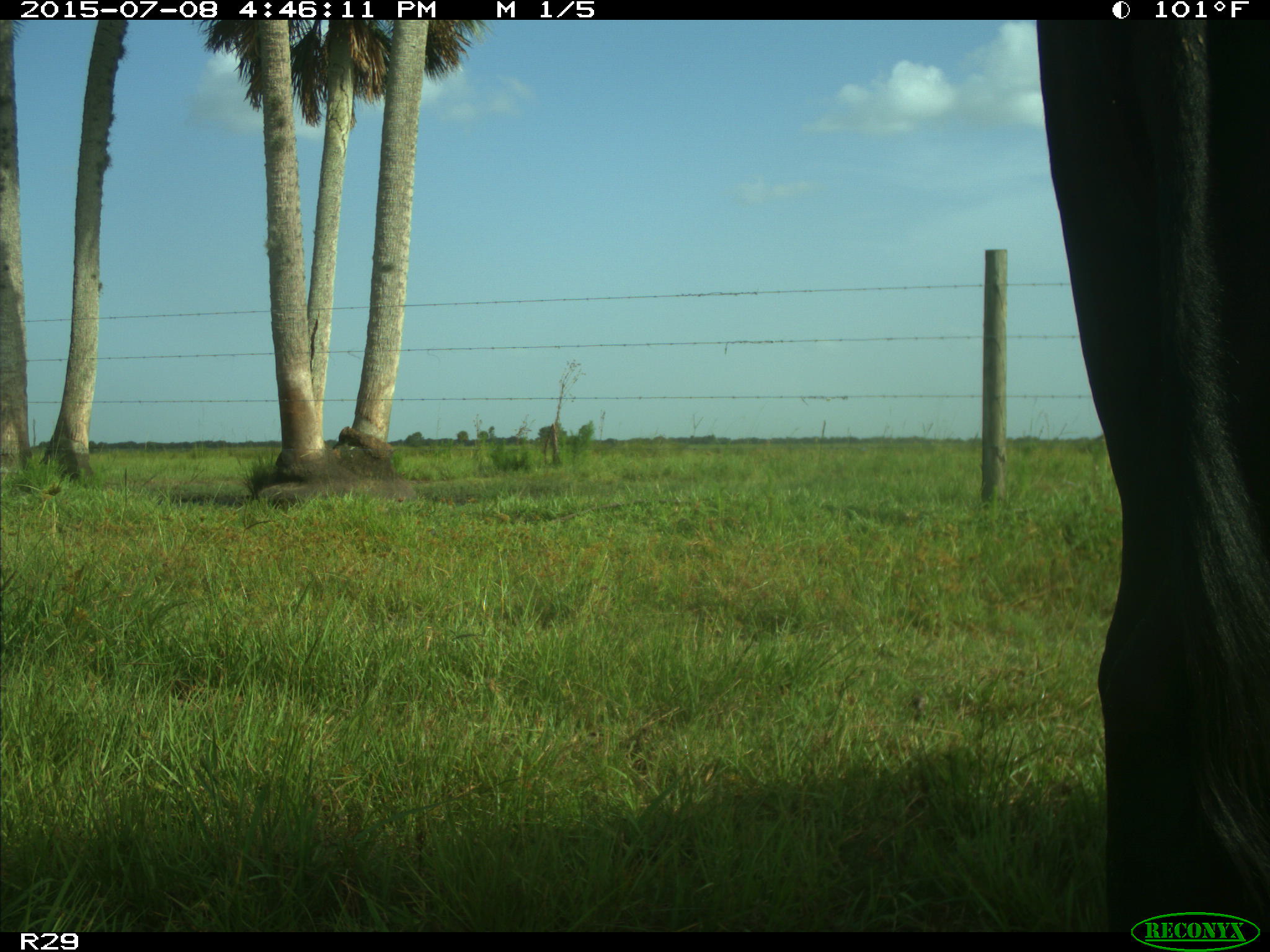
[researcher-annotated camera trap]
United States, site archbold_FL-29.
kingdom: Animalia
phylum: Chordata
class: Mammalia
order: Artiodactyla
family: Bovidae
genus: Bos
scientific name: Bos taurus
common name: domestic cow